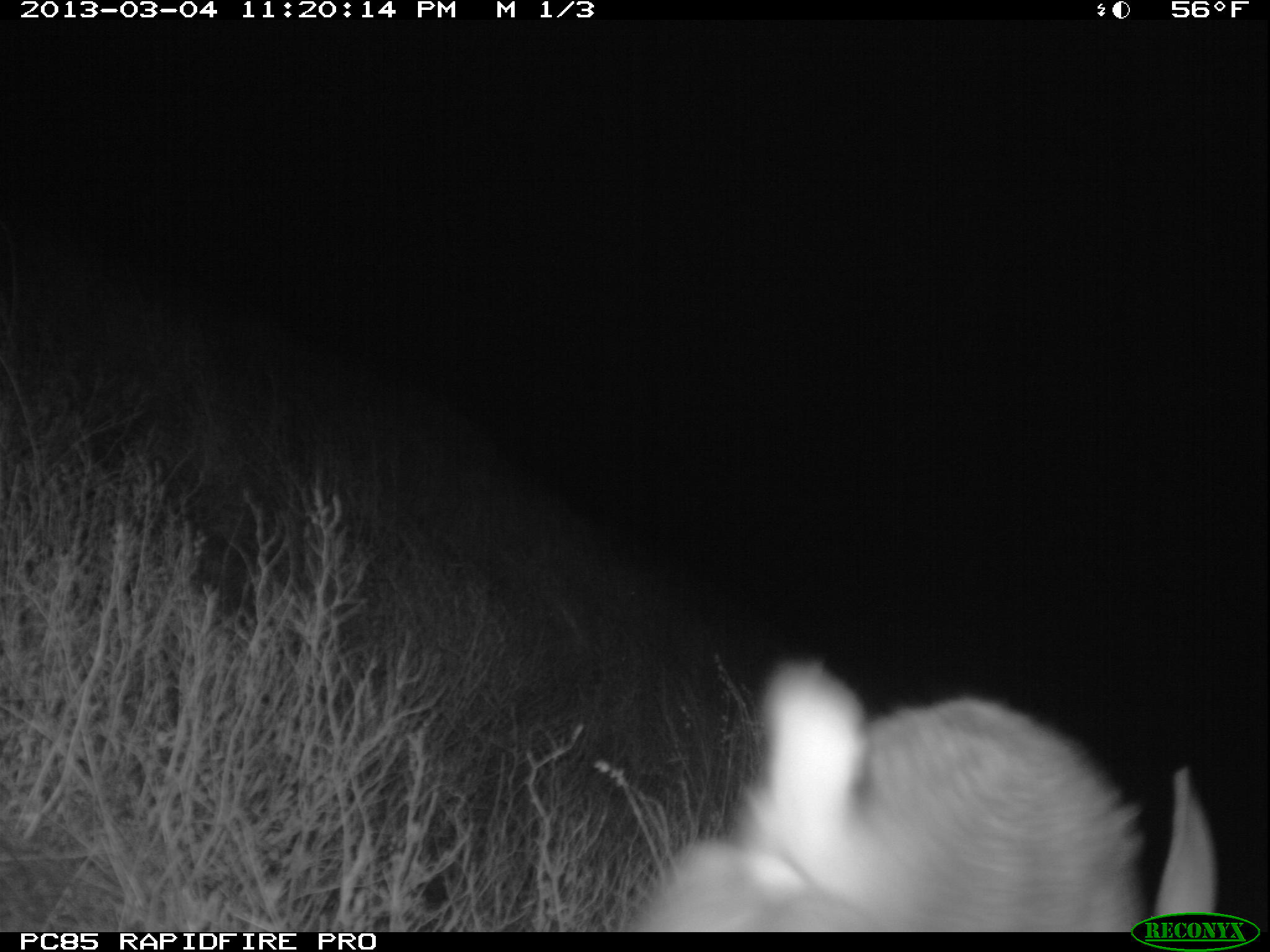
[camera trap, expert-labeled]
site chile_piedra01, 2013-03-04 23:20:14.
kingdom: Animalia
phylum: Chordata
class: Mammalia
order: Lagomorpha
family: Leporidae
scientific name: Leporidae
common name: rabbits and hares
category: rabbit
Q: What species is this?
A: Rabbit (rabbits and hares) (Leporidae).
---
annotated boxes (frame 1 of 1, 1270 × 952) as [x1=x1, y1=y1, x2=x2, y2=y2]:
rabbit: [x1=622, y1=655, x2=1221, y2=932]